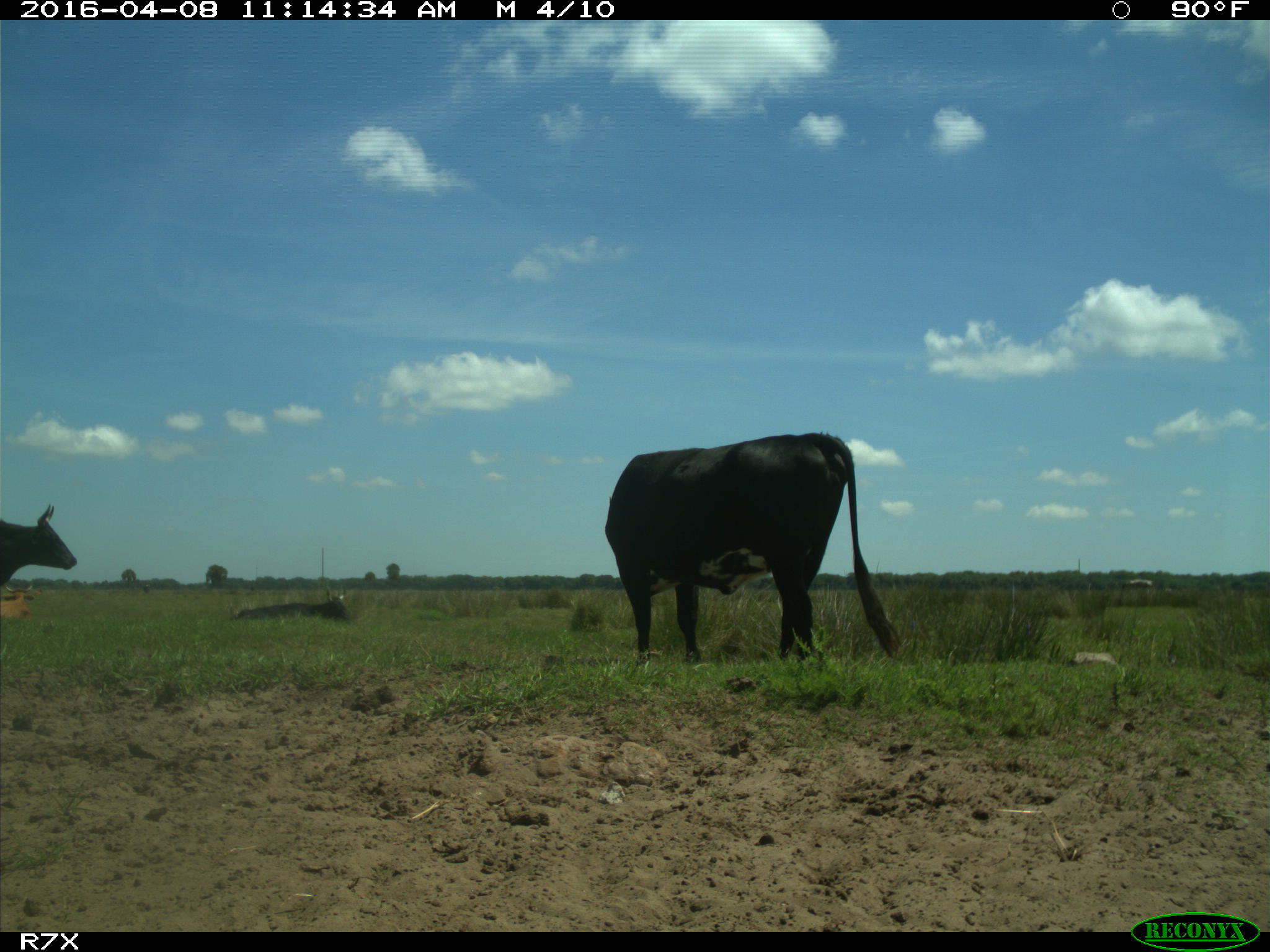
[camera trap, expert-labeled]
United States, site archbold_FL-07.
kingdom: Animalia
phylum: Chordata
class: Mammalia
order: Artiodactyla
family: Bovidae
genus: Bos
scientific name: Bos taurus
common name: domestic cow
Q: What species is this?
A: Bos taurus (domestic cow).